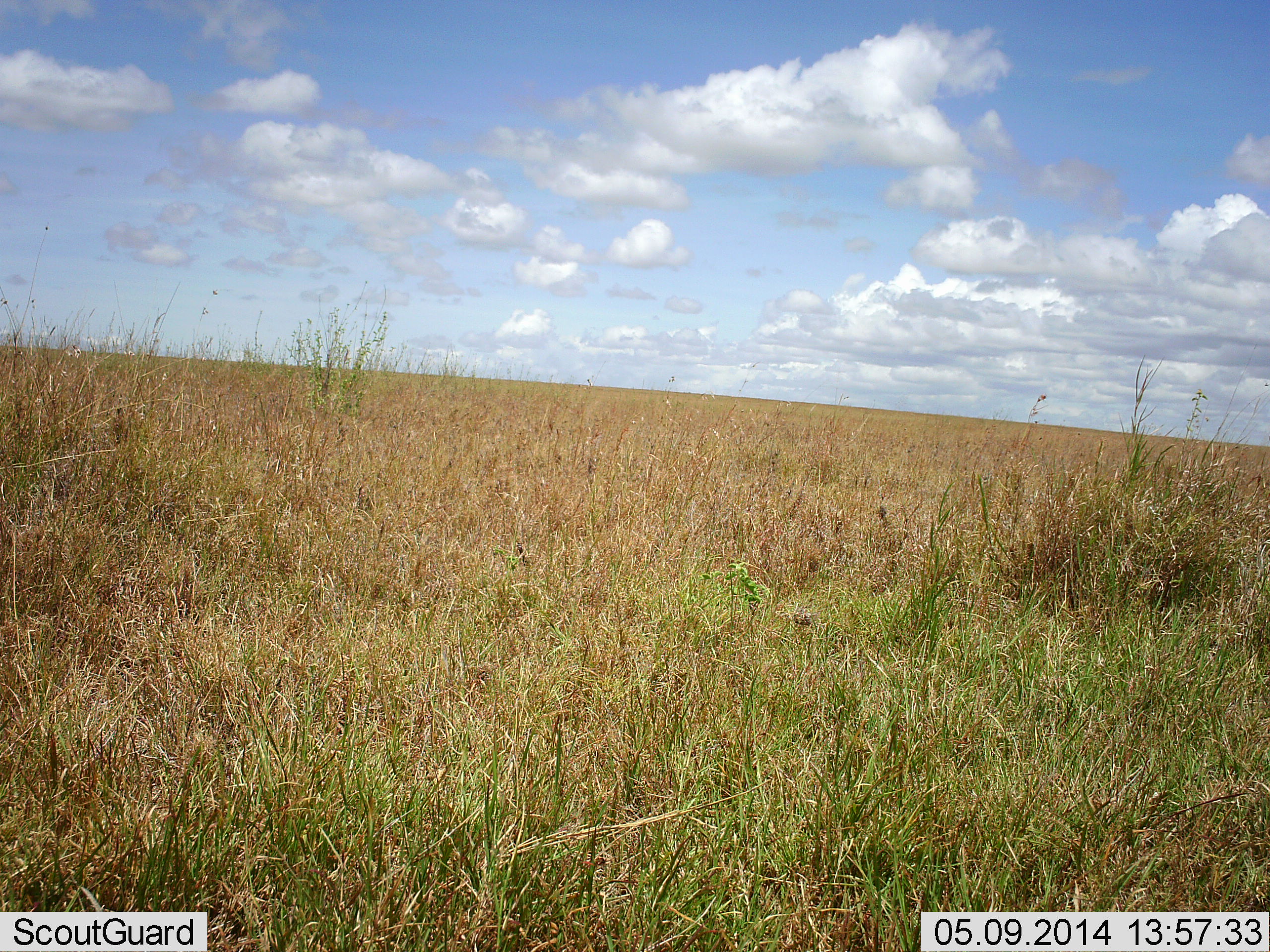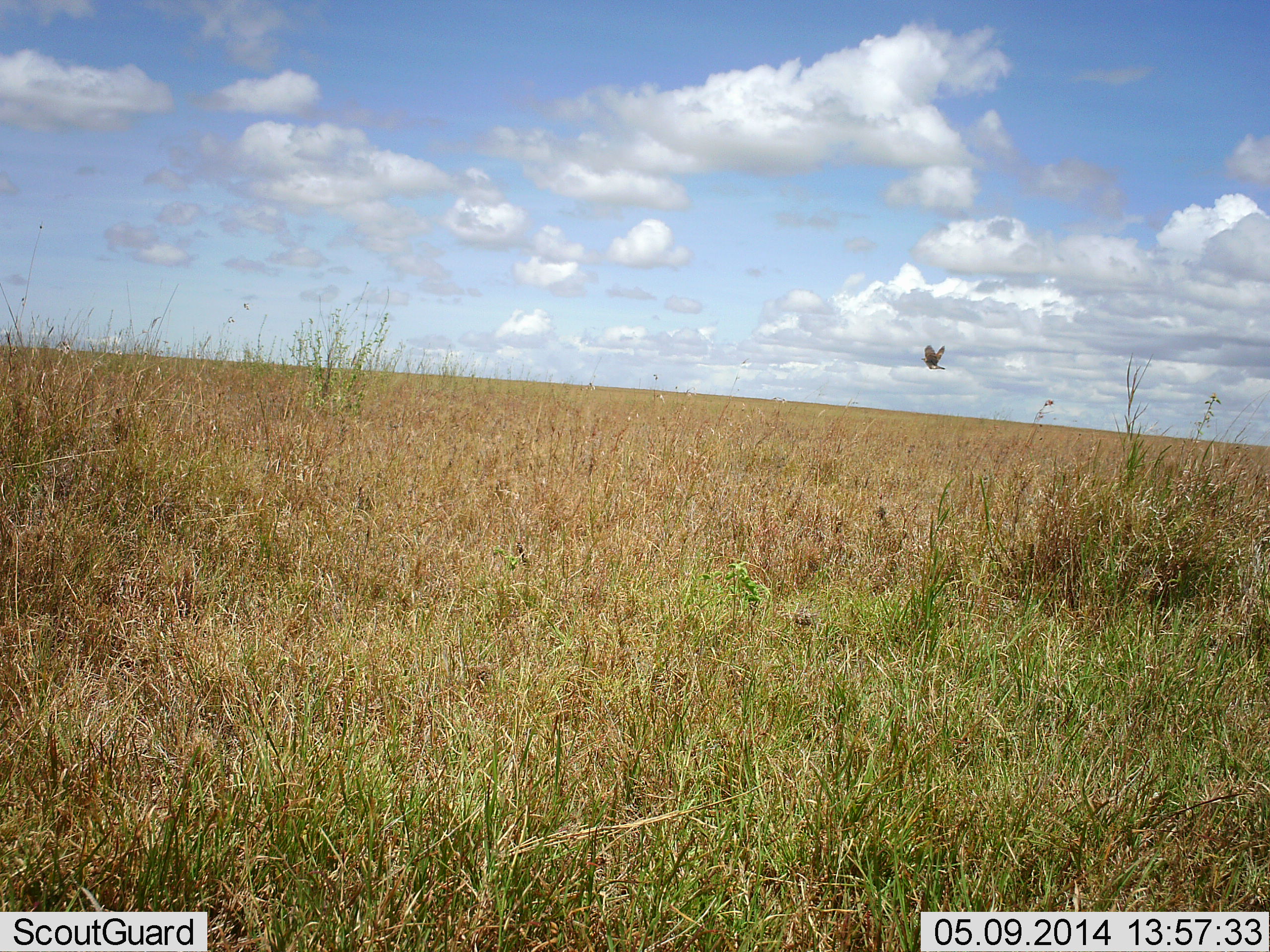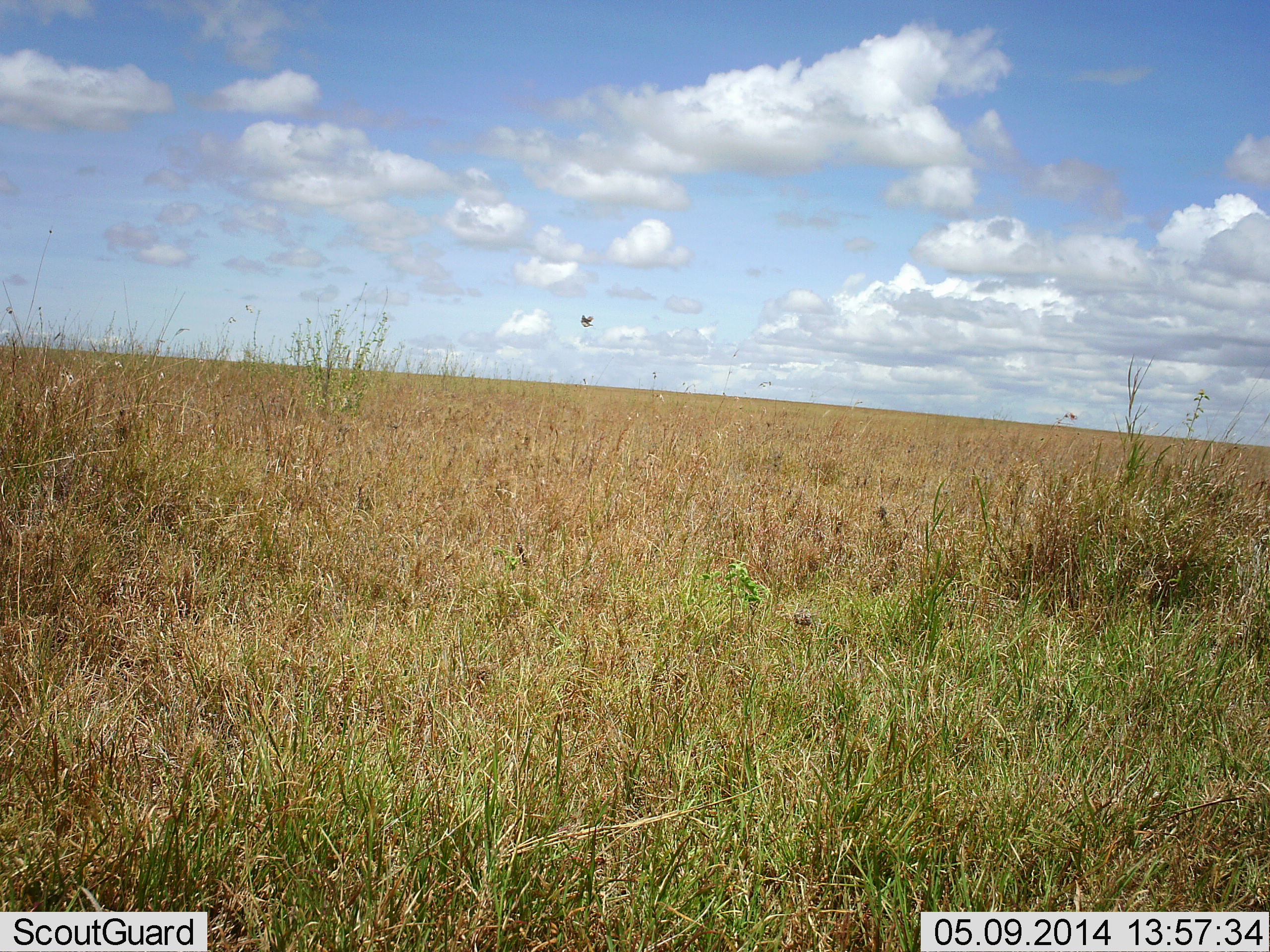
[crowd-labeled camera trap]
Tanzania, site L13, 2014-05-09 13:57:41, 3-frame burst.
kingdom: Animalia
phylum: Chordata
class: Aves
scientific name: Aves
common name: bird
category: otherbird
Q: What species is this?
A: Otherbird (bird) (Aves).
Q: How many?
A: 1.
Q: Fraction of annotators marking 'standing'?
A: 0%.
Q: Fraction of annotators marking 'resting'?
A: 0%.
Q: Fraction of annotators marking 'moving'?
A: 100%.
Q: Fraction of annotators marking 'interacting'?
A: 0%.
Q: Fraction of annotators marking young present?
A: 0%.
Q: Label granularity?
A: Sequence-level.